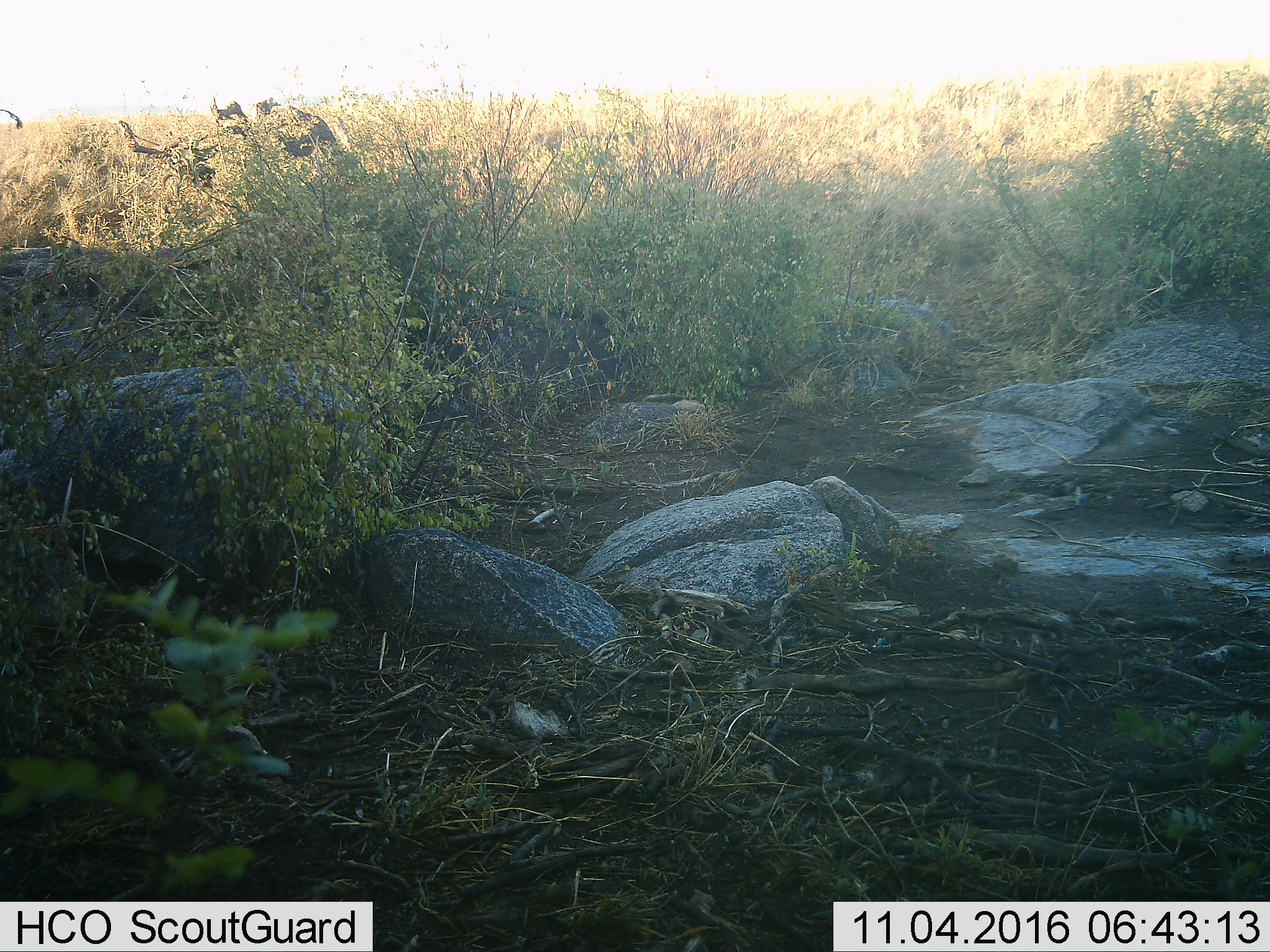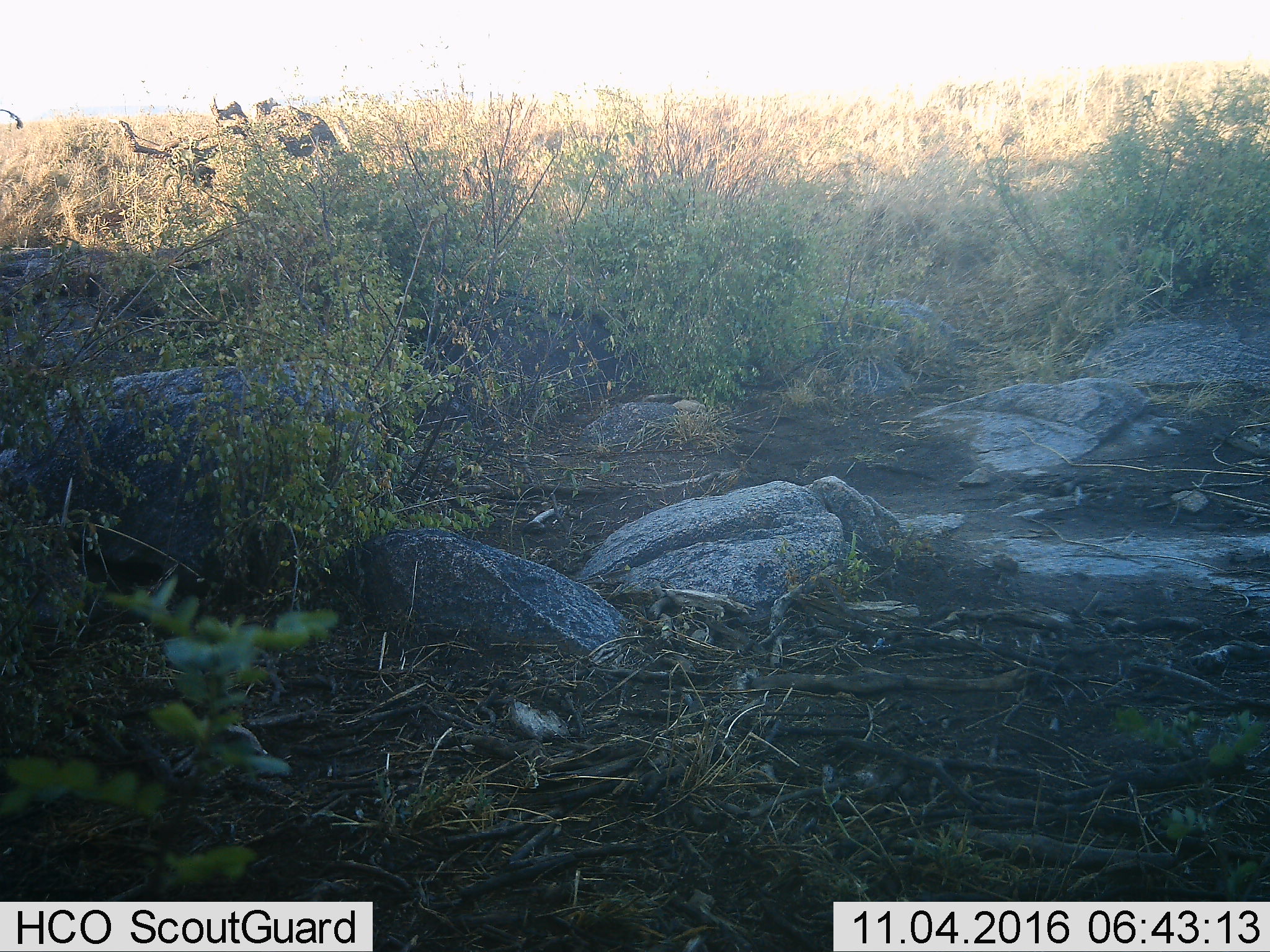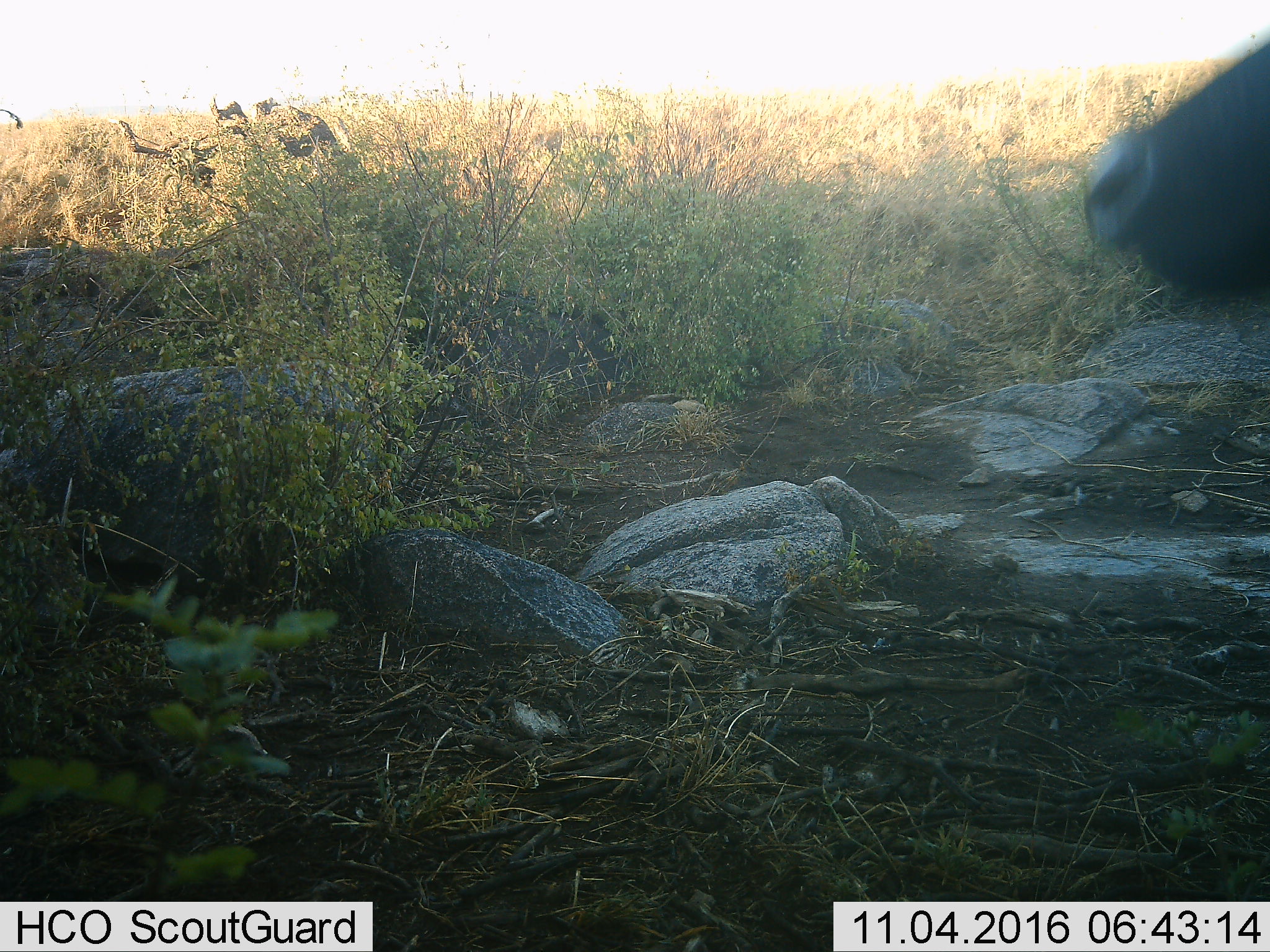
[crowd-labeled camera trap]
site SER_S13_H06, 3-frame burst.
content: unidentified animal